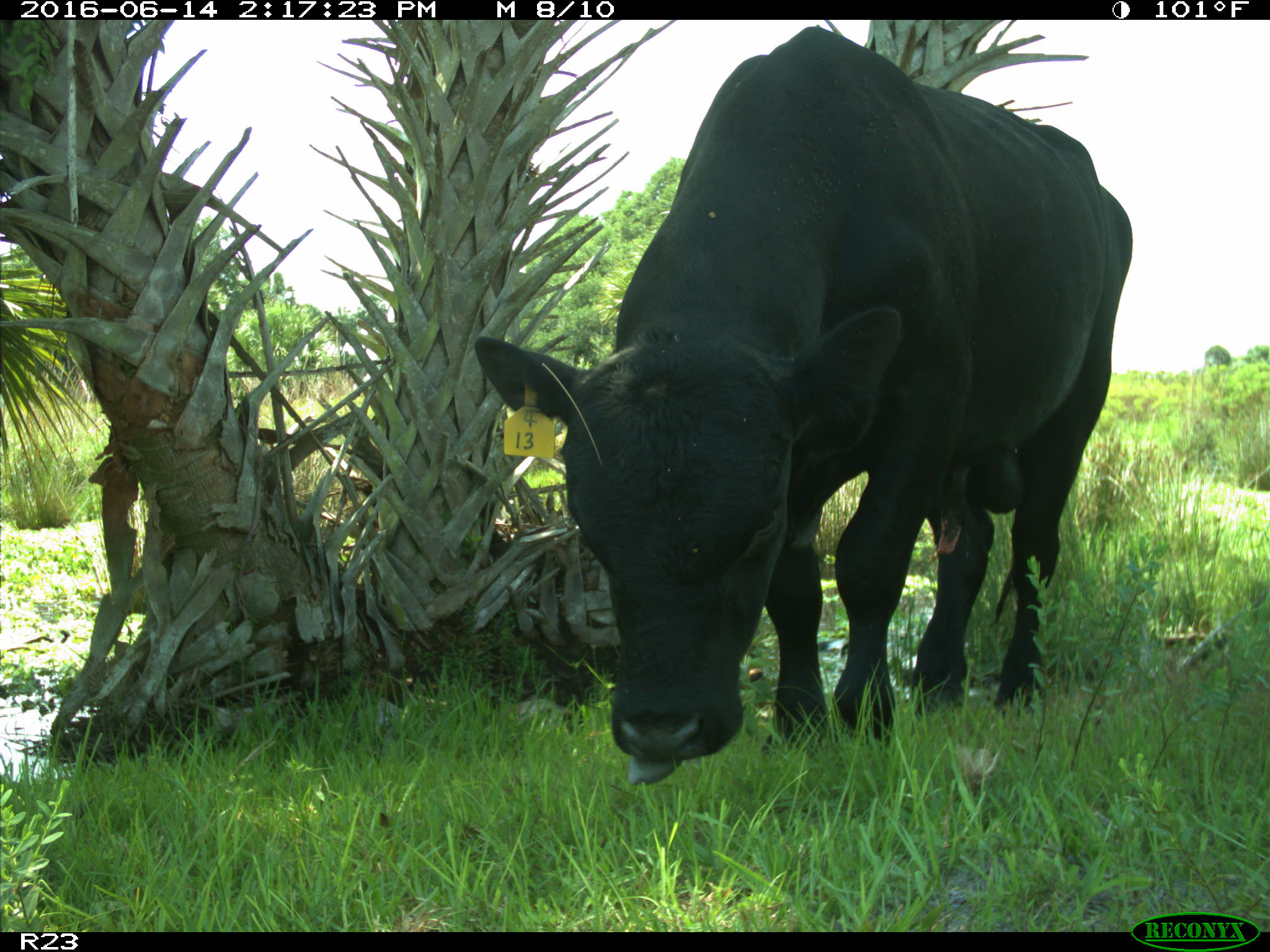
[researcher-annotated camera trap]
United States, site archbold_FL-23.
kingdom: Animalia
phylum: Chordata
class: Mammalia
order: Artiodactyla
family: Bovidae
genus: Bos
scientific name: Bos taurus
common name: domestic cow